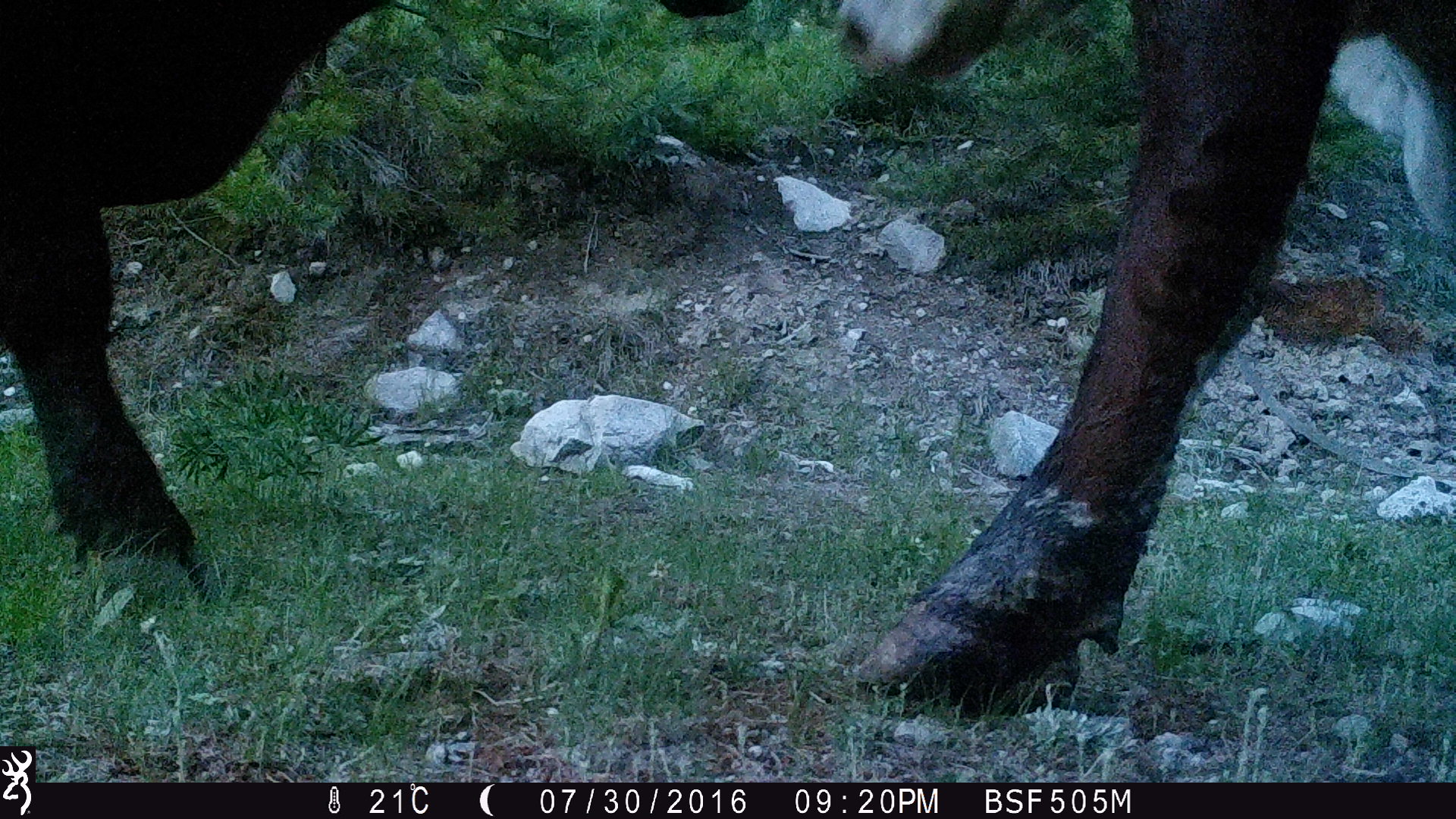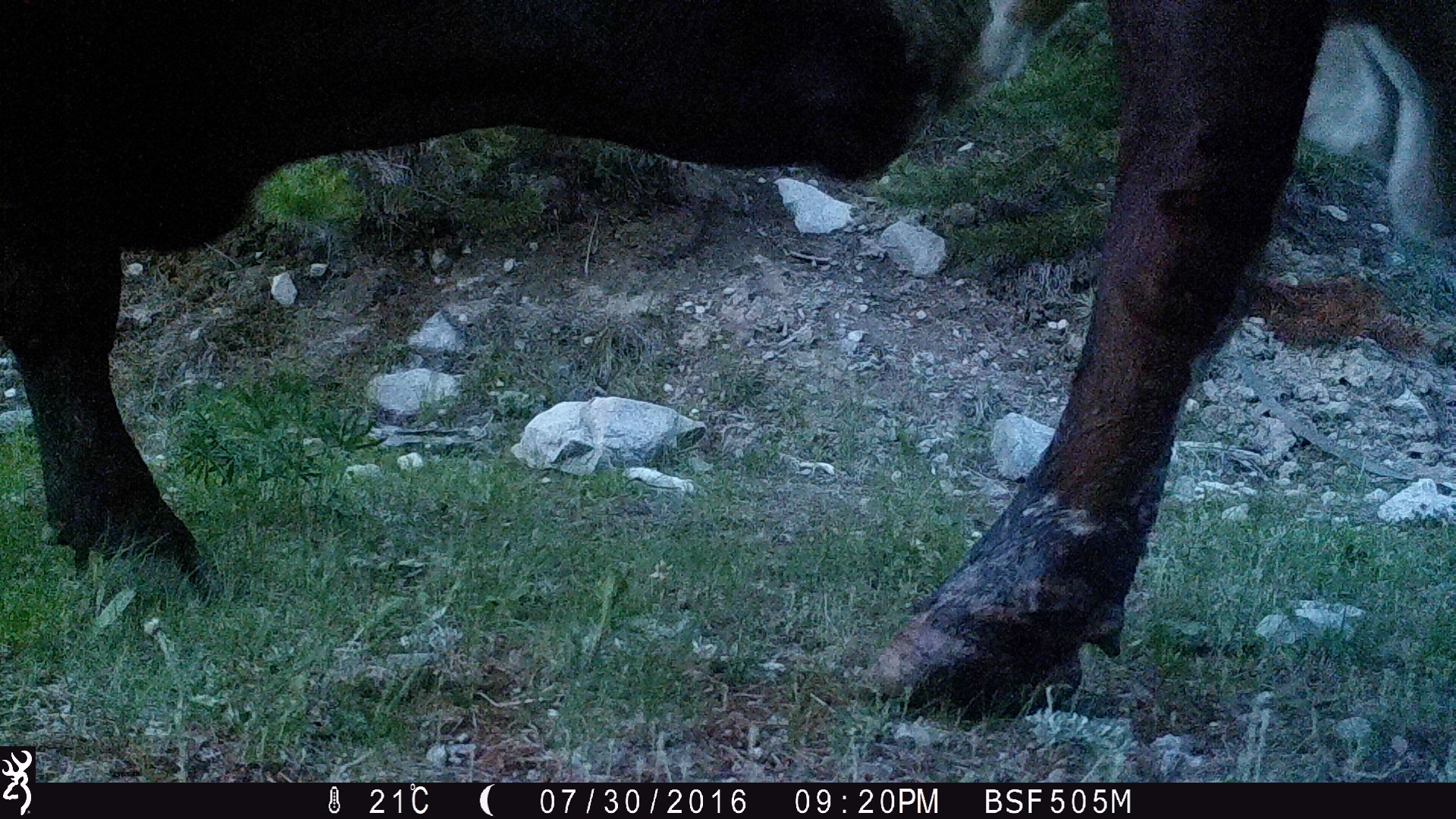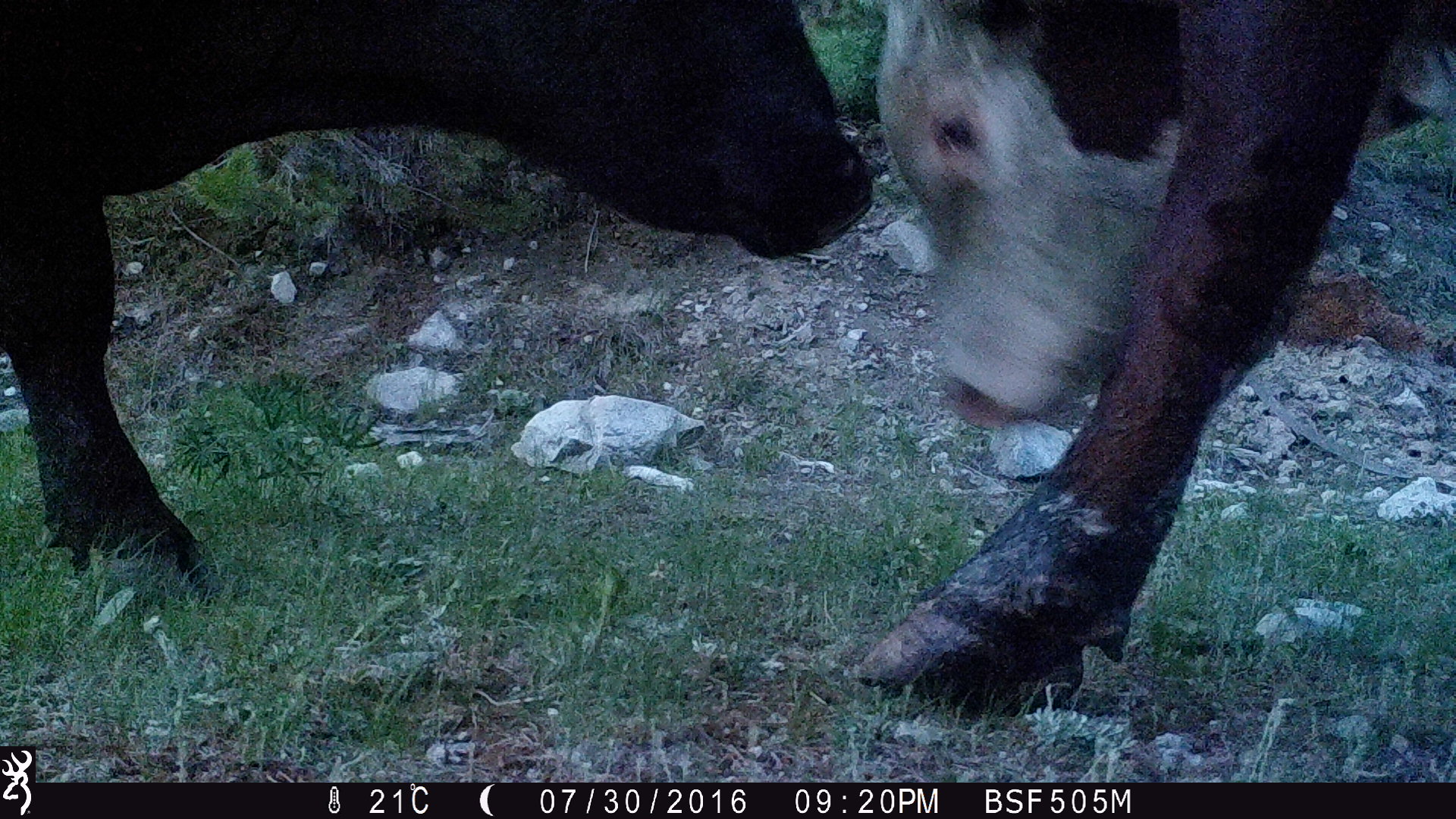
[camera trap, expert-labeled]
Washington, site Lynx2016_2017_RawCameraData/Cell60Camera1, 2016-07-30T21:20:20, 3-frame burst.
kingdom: Animalia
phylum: Chordata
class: Mammalia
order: Artiodactyla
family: Bovidae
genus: Bos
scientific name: Bos taurus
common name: domestic cattle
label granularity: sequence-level